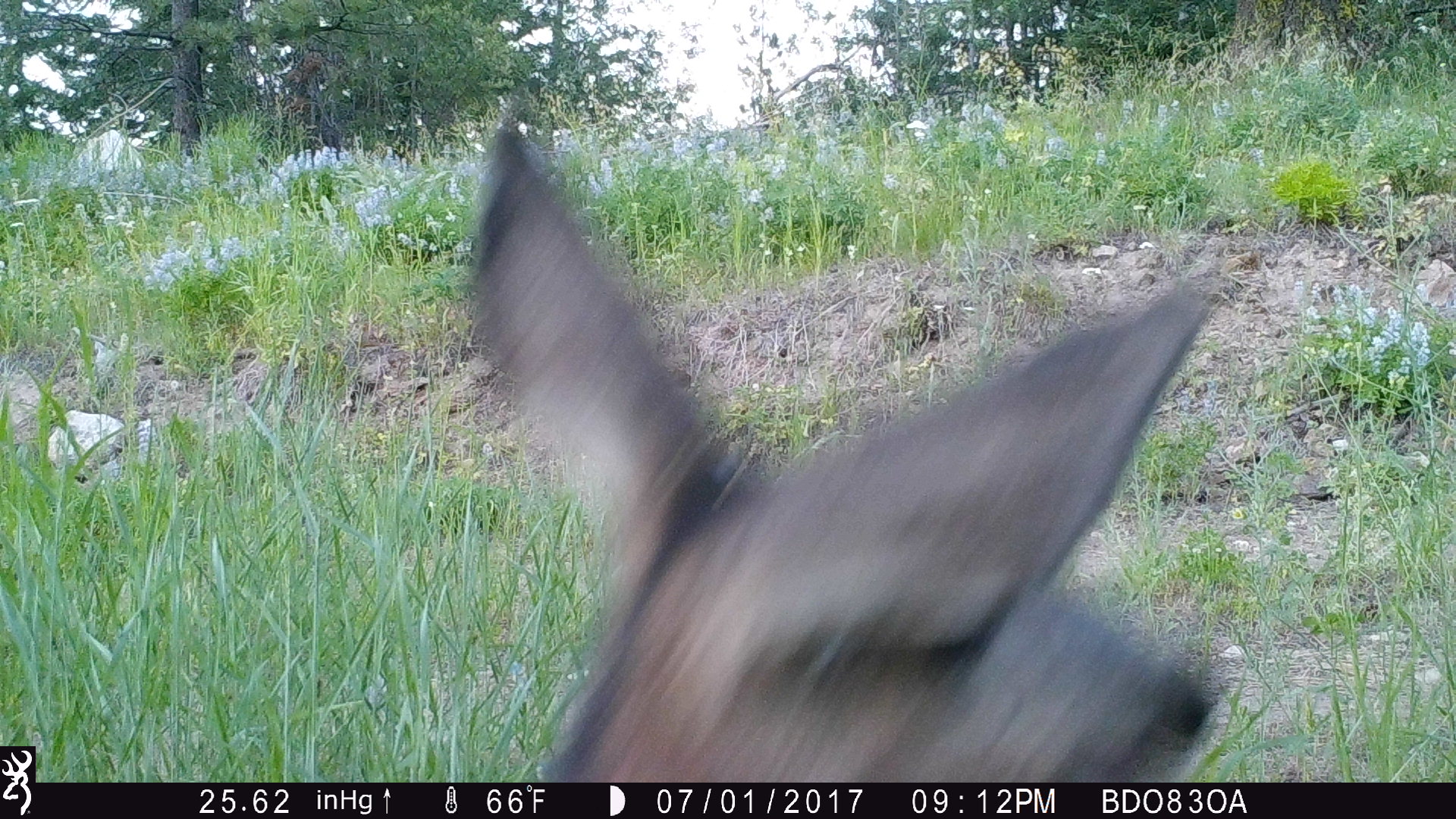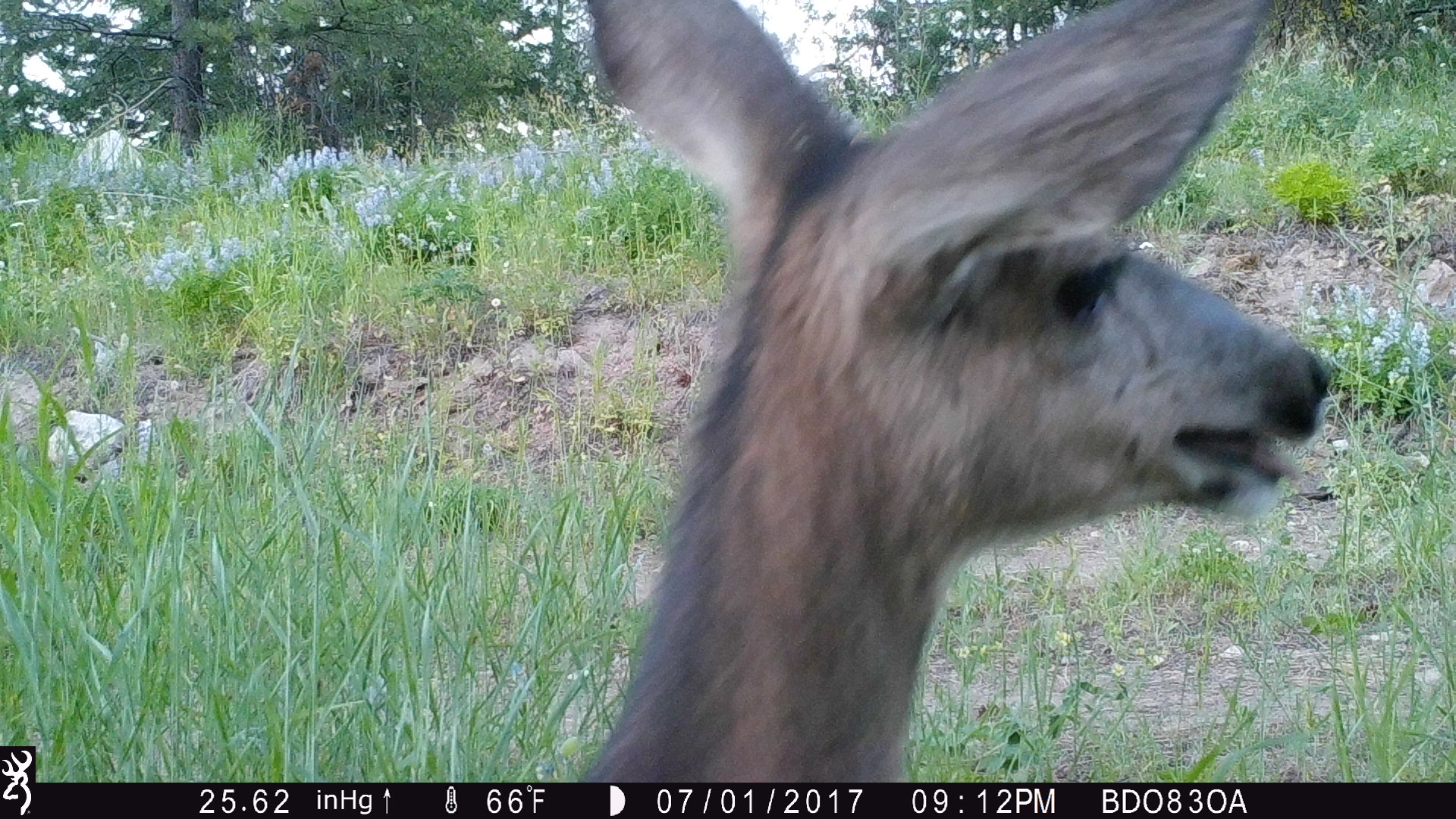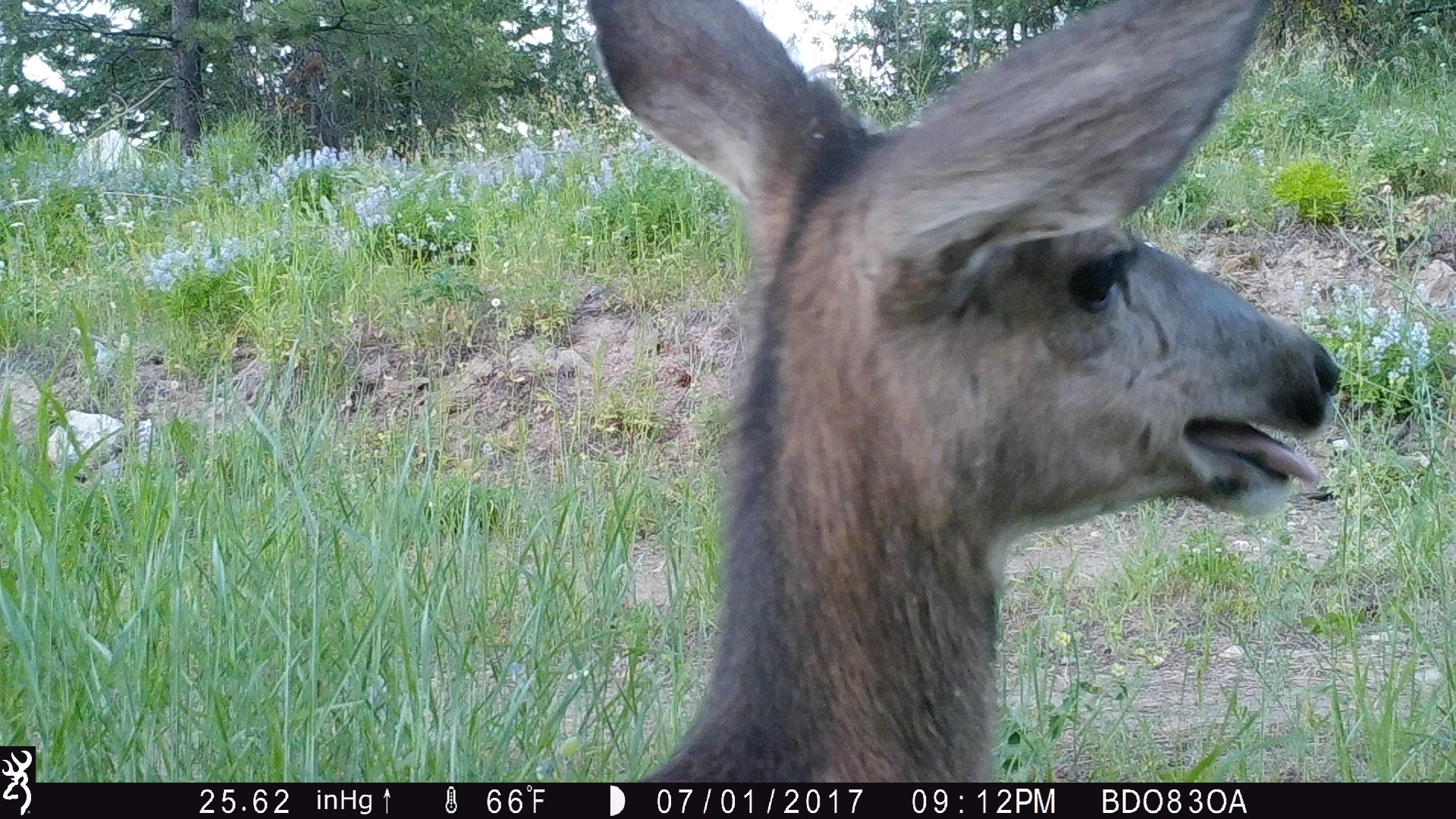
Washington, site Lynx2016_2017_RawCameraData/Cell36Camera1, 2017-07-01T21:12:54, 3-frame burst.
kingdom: Animalia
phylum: Chordata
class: Mammalia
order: Artiodactyla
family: Cervidae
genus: Odocoileus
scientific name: Odocoileus hemionus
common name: mule deer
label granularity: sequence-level